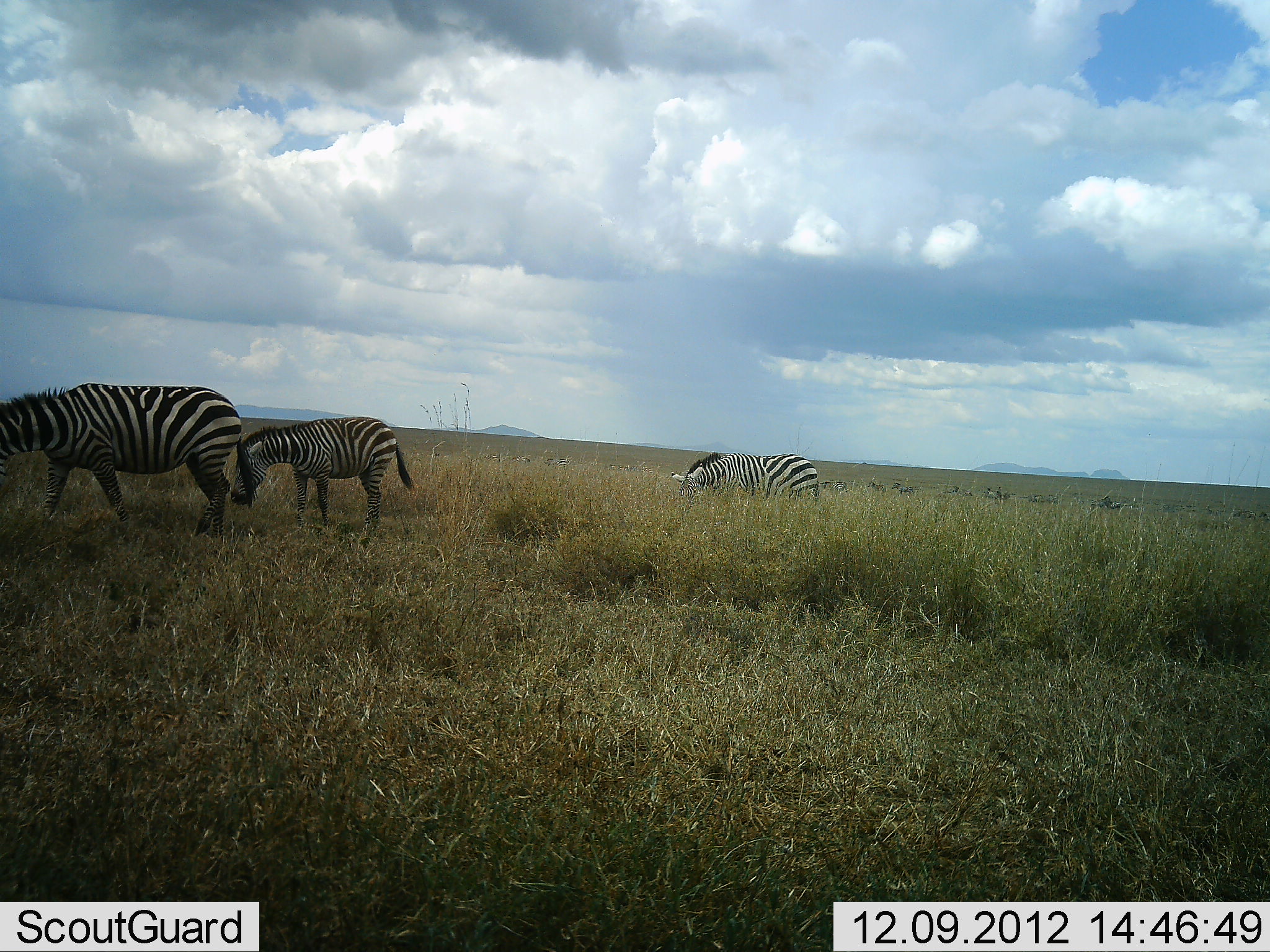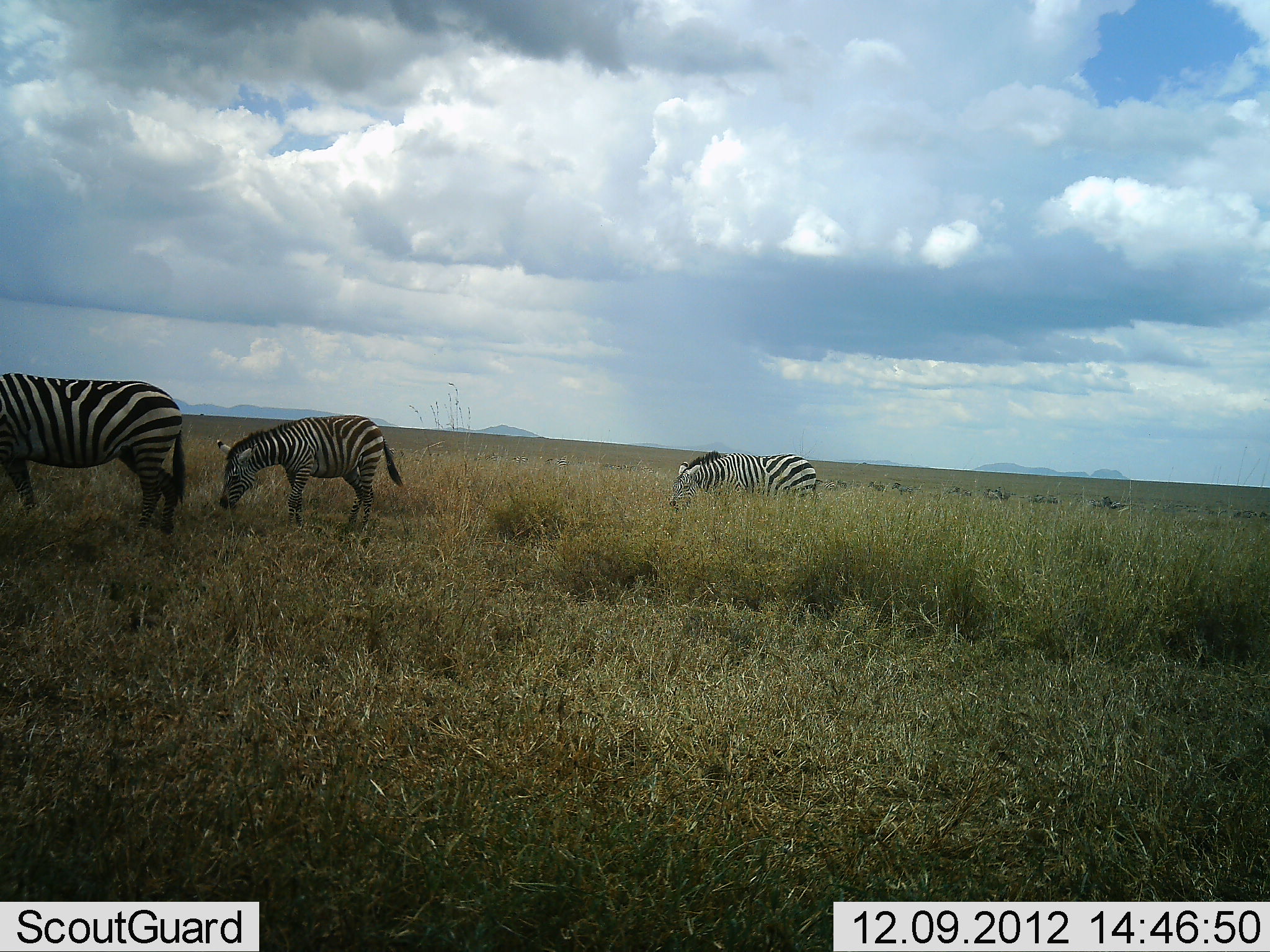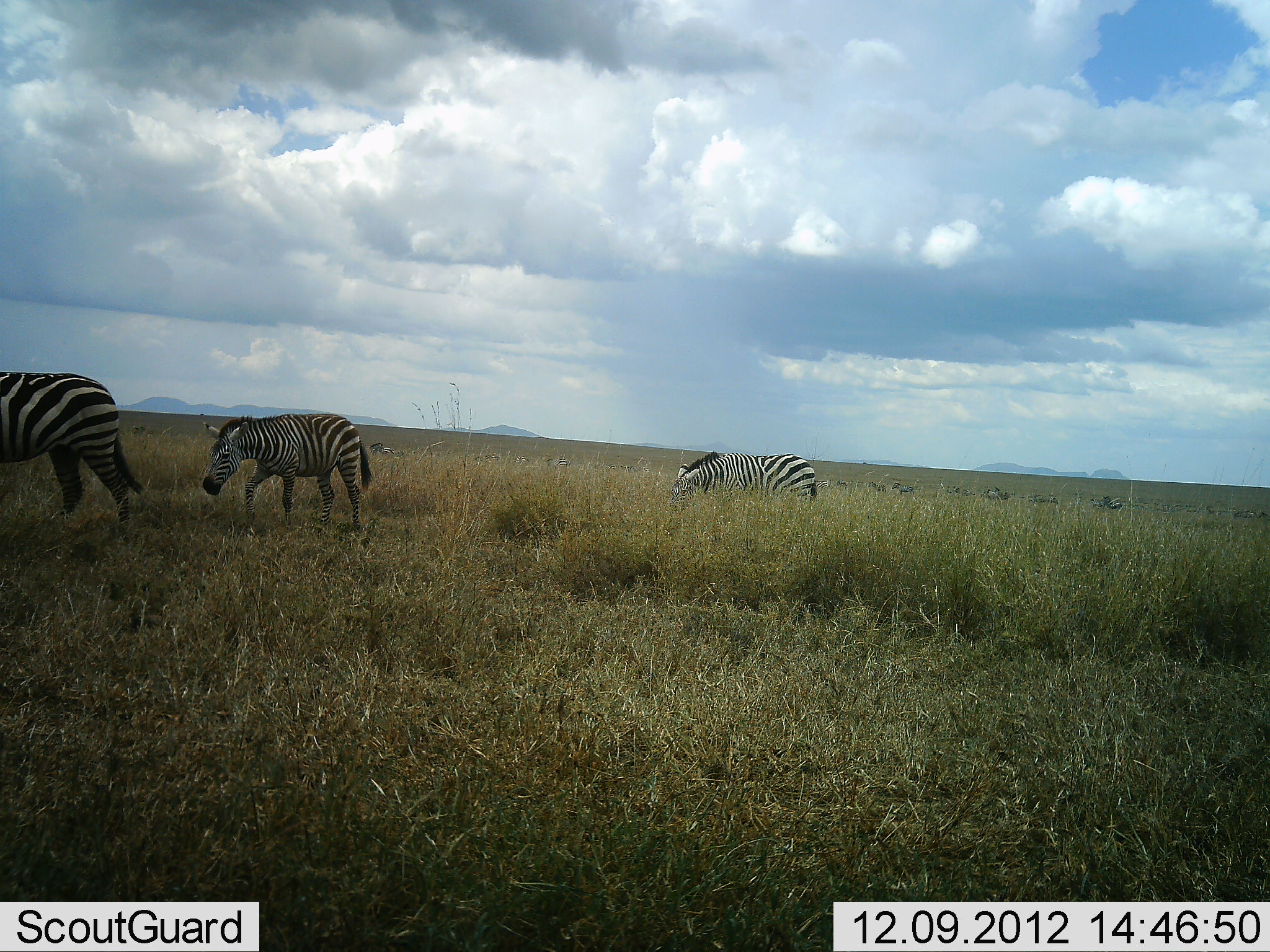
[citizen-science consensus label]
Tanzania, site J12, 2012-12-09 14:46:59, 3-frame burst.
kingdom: Animalia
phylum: Chordata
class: Mammalia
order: Perissodactyla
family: Equidae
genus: Equus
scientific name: Equus quagga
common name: plains zebra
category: zebra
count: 3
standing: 30%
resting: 0%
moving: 60%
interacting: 0%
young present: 0%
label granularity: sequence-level